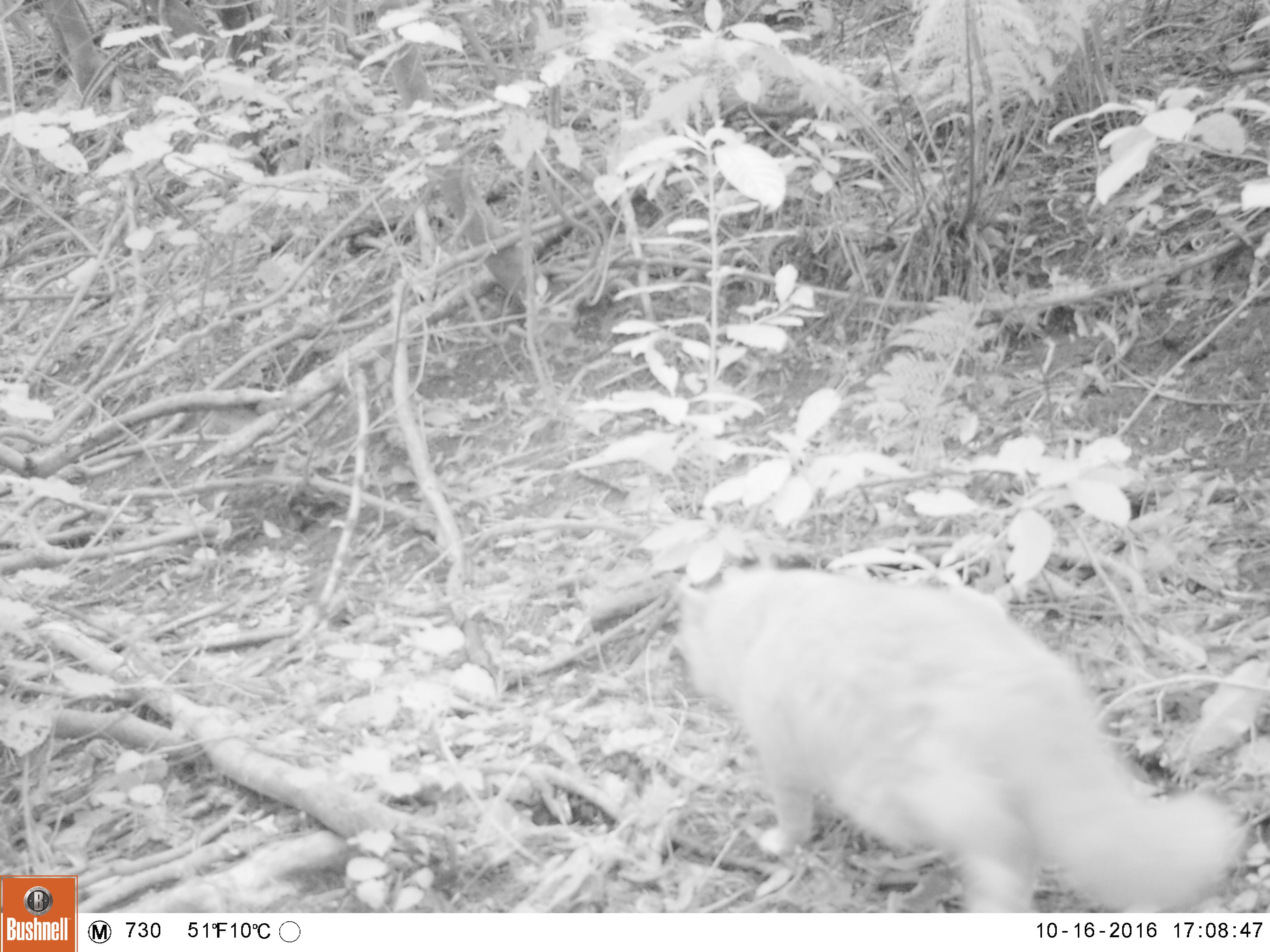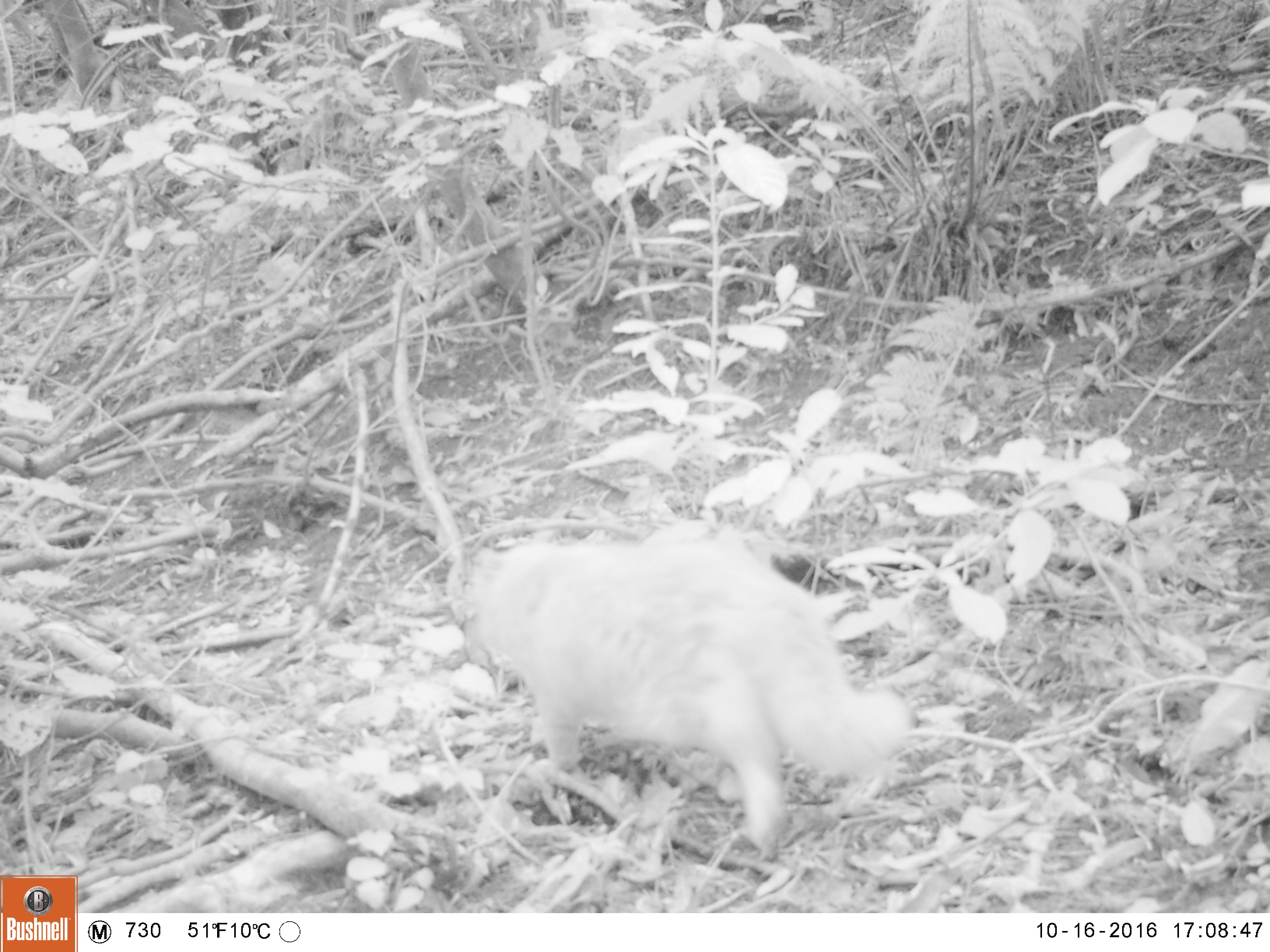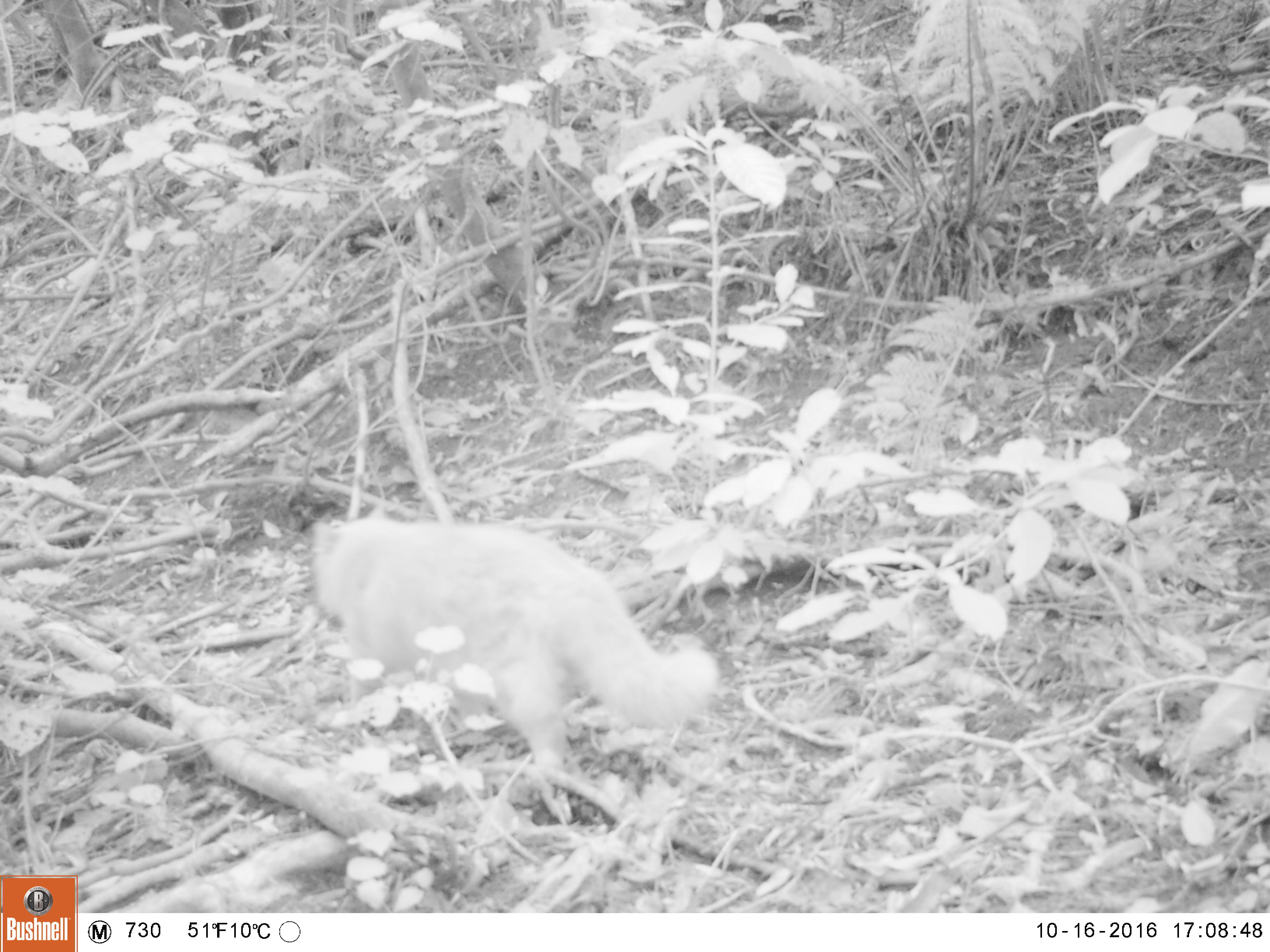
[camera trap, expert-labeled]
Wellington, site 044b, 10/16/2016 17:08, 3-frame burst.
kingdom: Animalia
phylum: Chordata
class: Mammalia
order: Carnivora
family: Felidae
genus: Felis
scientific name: Felis catus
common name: cat